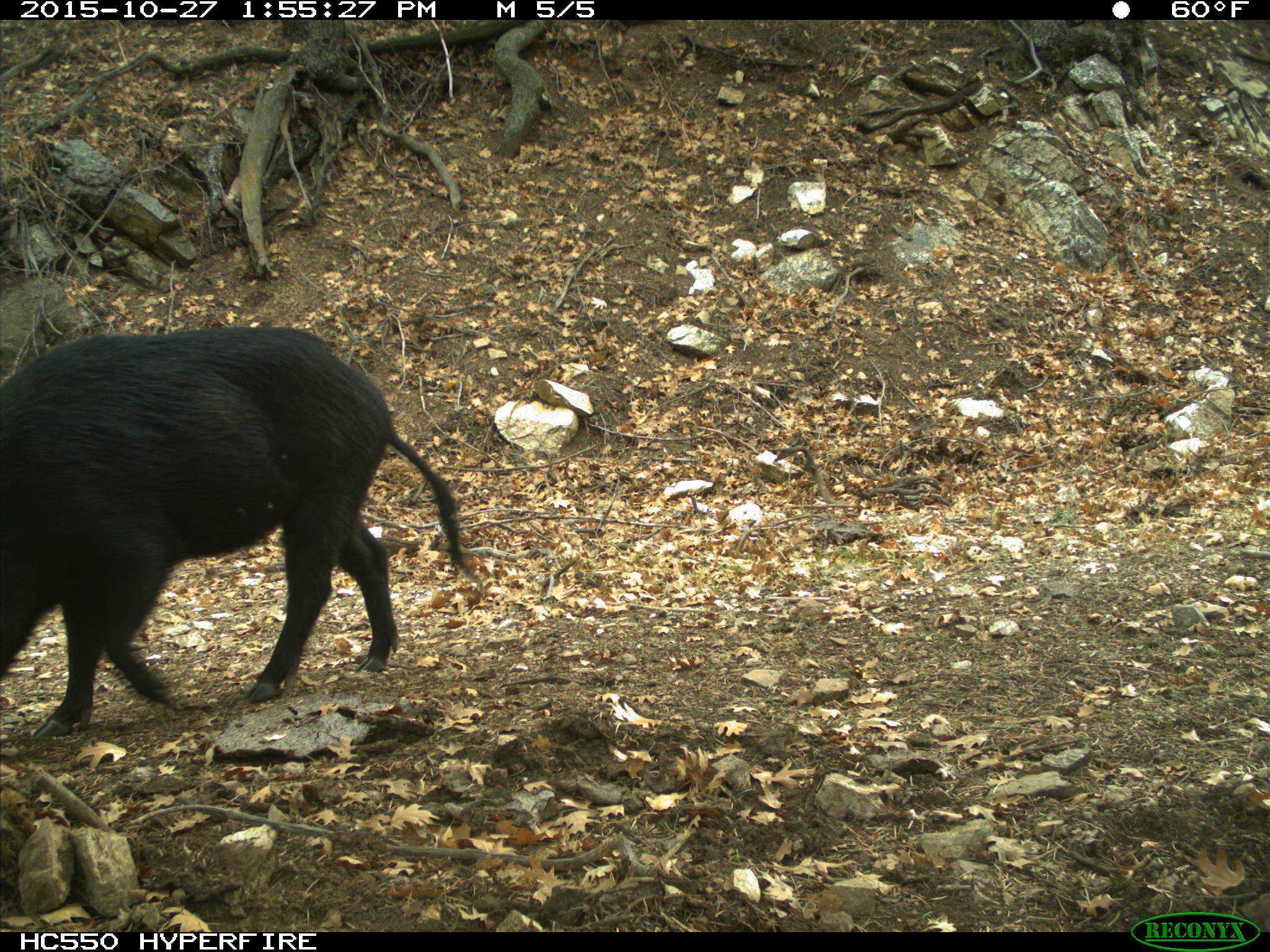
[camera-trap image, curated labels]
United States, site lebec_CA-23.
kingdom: Animalia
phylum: Chordata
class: Mammalia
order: Artiodactyla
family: Suidae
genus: Sus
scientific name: Sus scrofa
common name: wild boar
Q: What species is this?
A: Sus scrofa (wild boar).